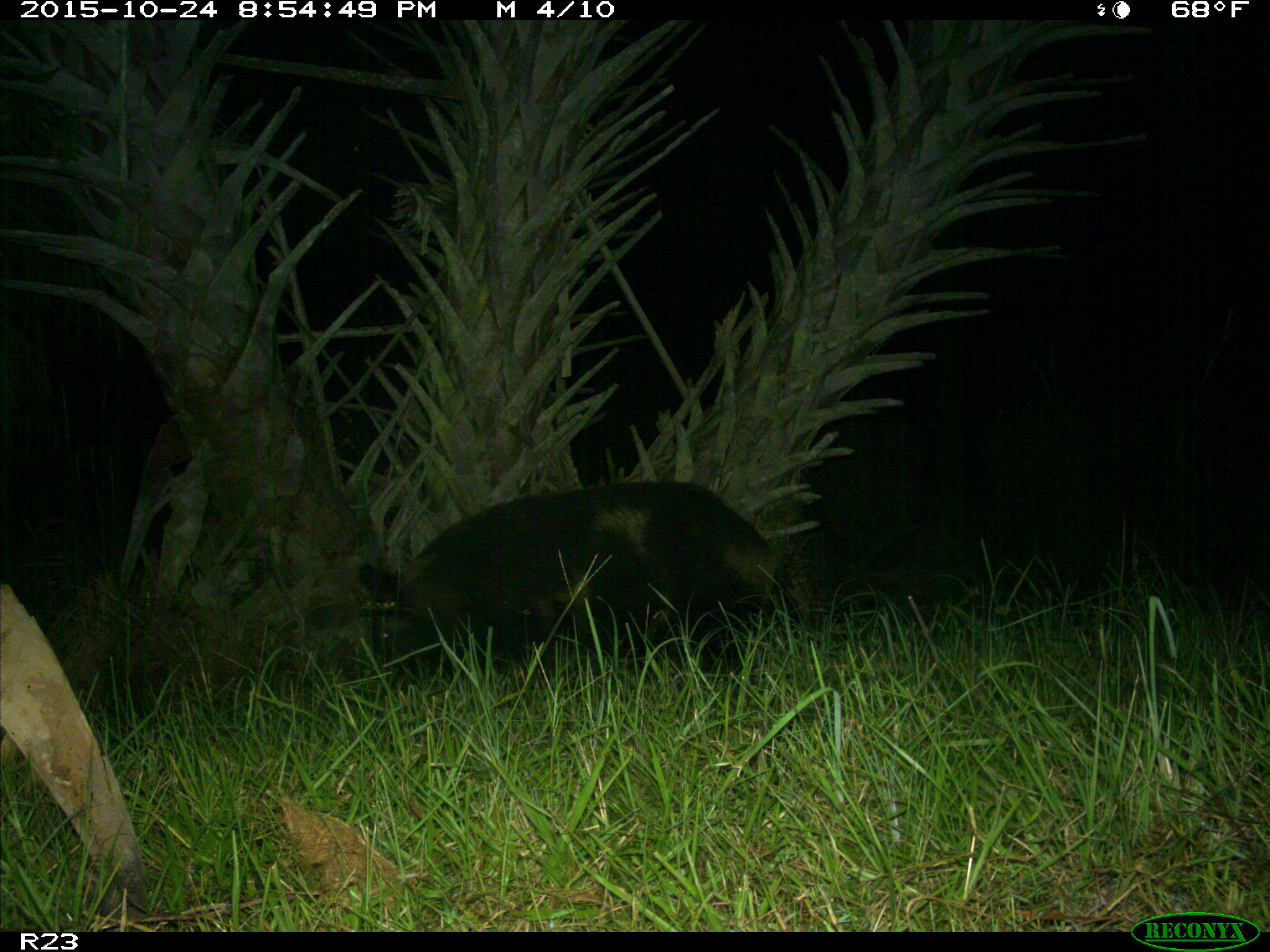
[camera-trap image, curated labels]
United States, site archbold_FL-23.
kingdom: Animalia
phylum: Chordata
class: Mammalia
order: Artiodactyla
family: Suidae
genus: Sus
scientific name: Sus scrofa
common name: wild boar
Sus scrofa (wild boar).